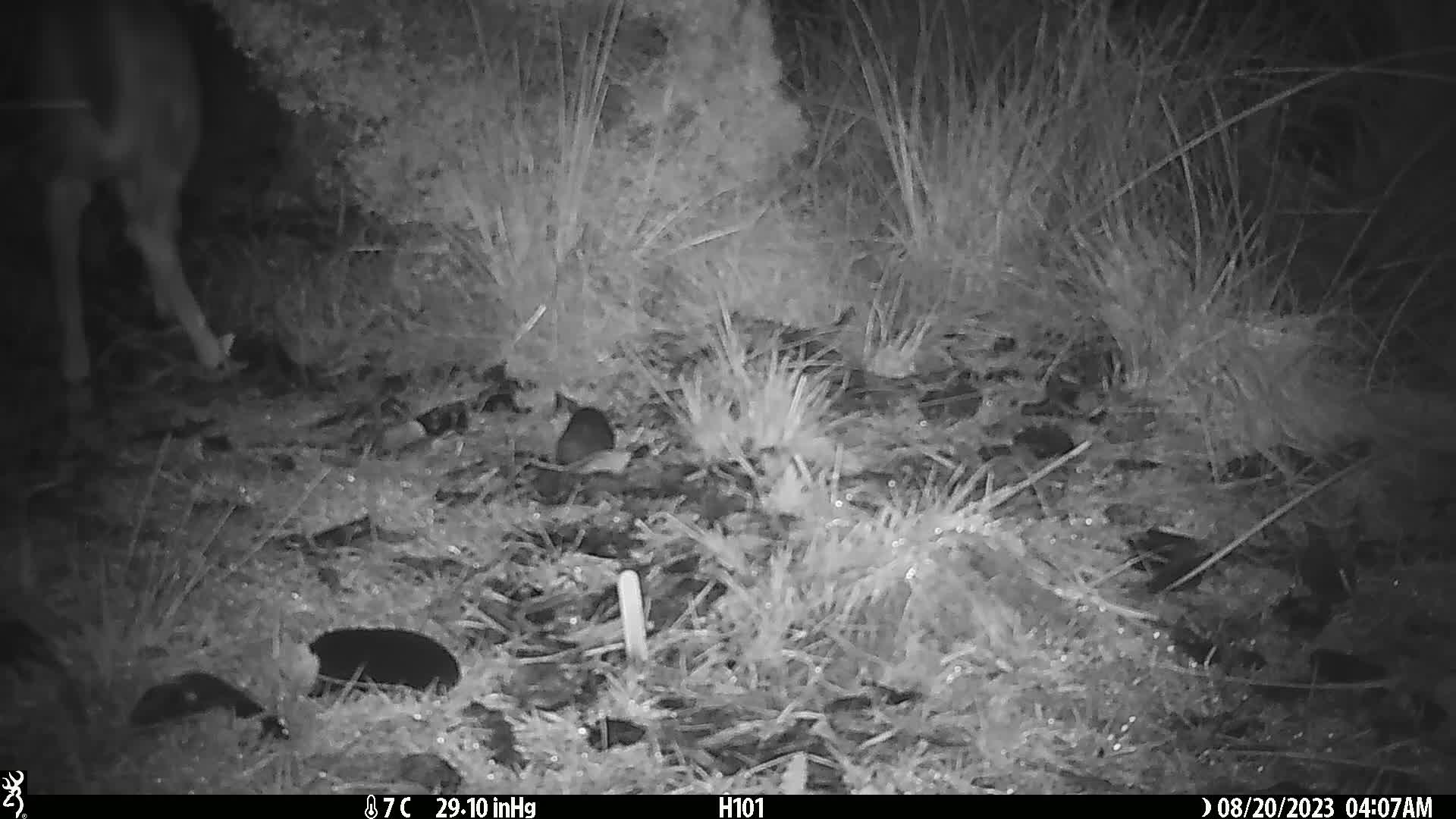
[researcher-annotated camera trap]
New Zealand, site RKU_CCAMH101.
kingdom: Animalia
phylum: Chordata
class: Mammalia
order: Artiodactyla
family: Cervidae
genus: Odocoileus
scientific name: Odocoileus virginianus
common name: white-tailed deer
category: white tailed deer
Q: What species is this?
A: White tailed deer (white-tailed deer) (Odocoileus virginianus).